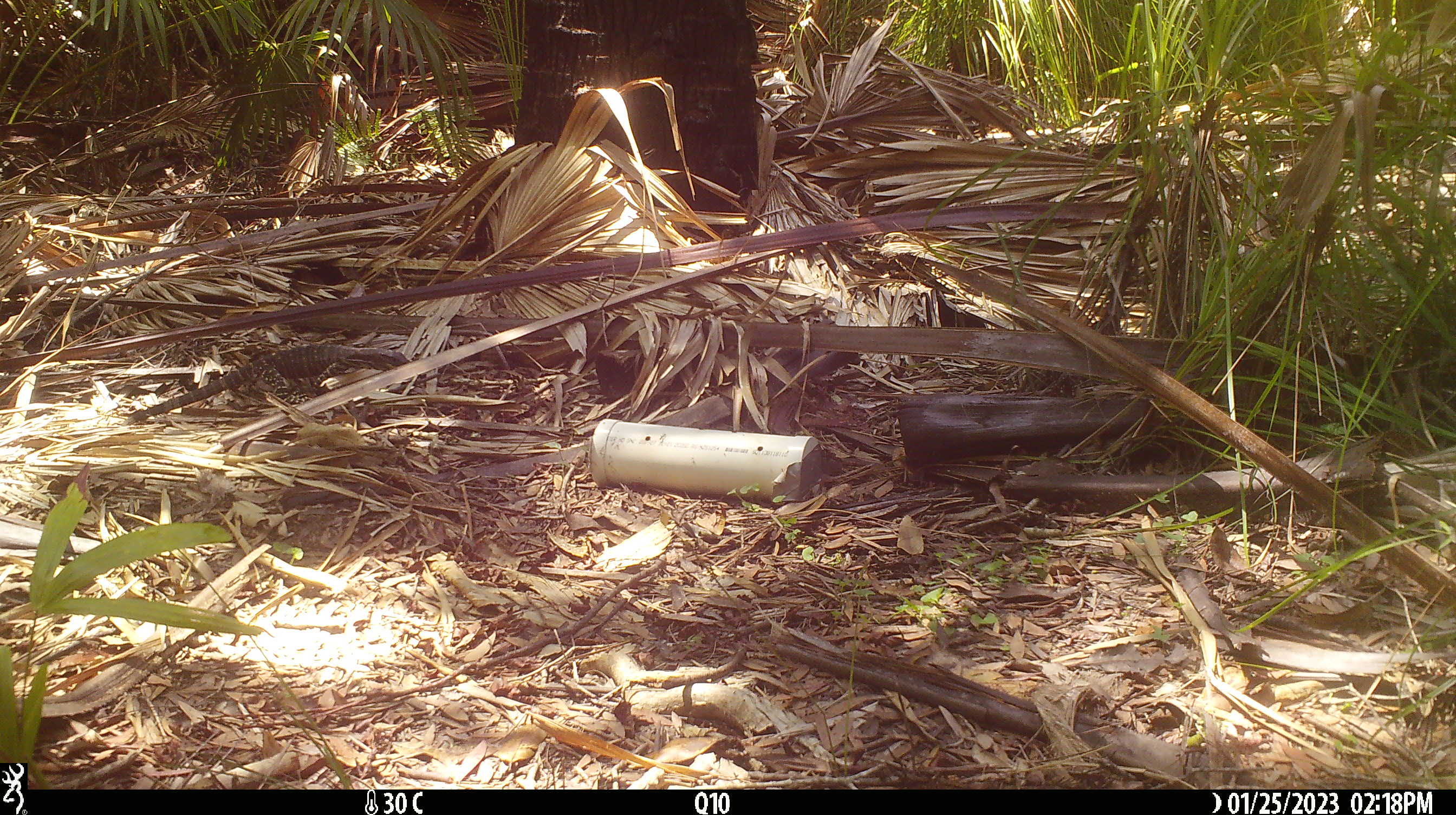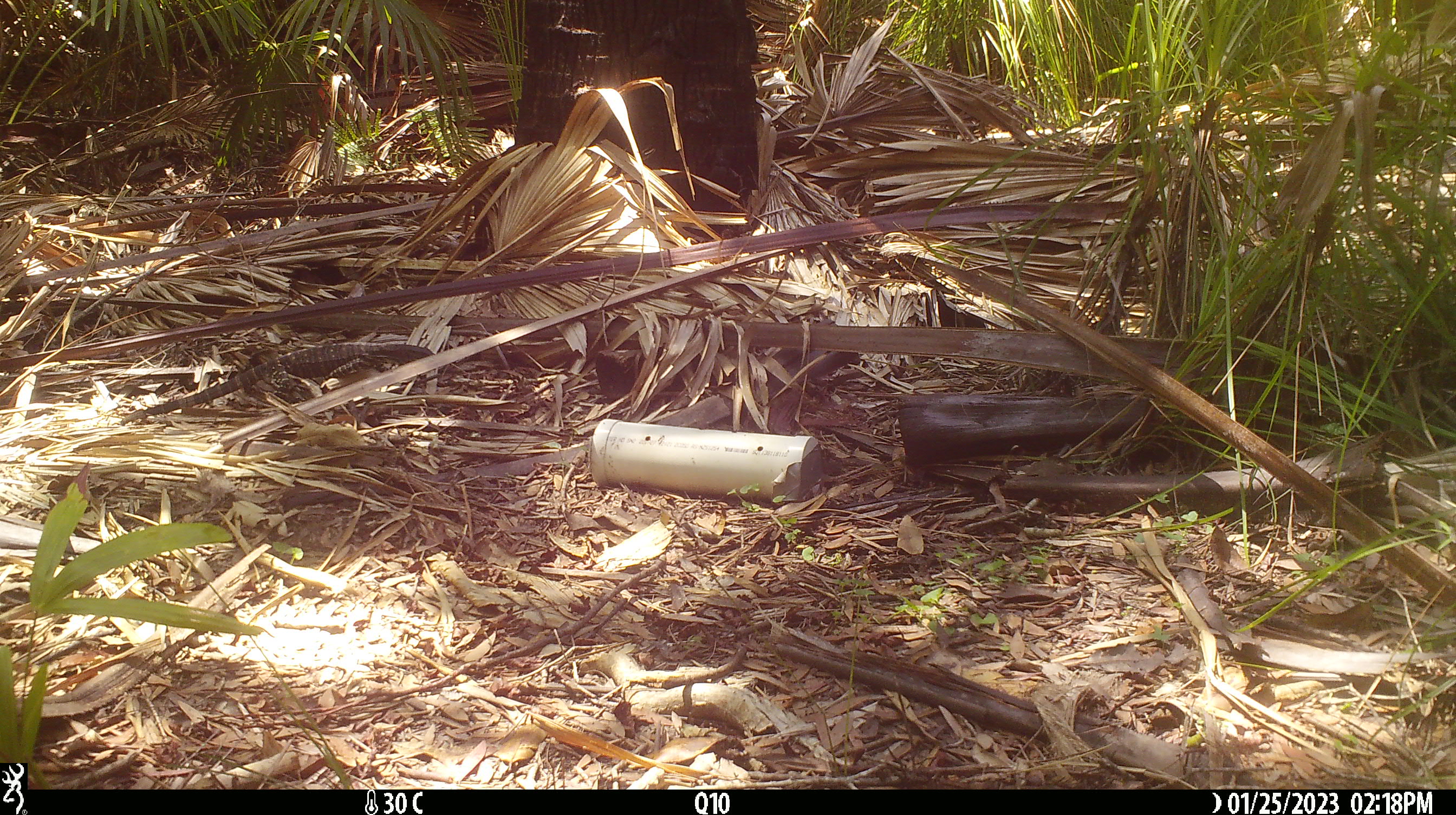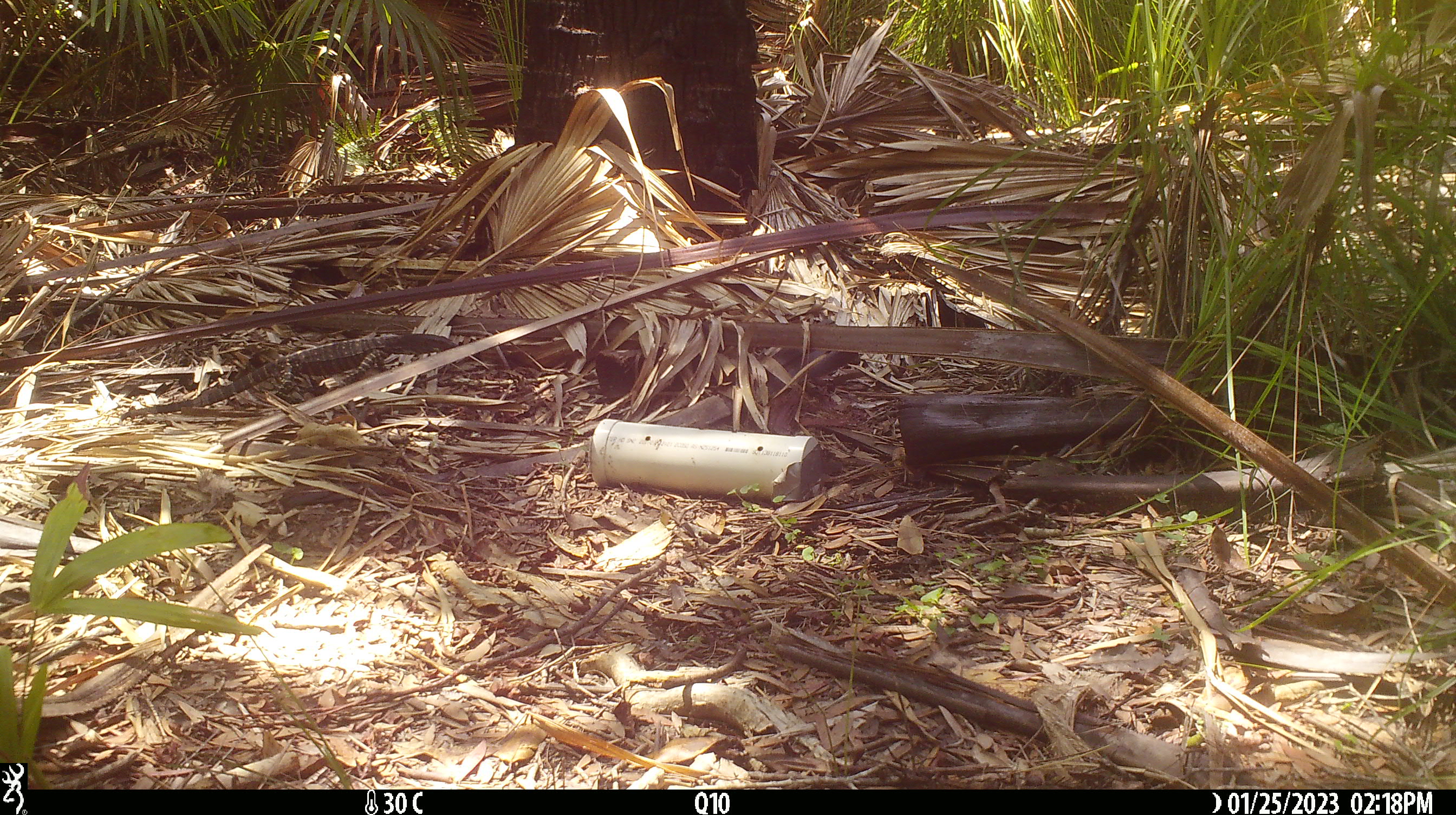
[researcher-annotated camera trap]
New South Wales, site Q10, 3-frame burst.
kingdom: Animalia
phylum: Chordata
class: Reptilia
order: Squamata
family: Varanidae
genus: Varanus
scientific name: Varanus varius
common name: lace monitor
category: goanna